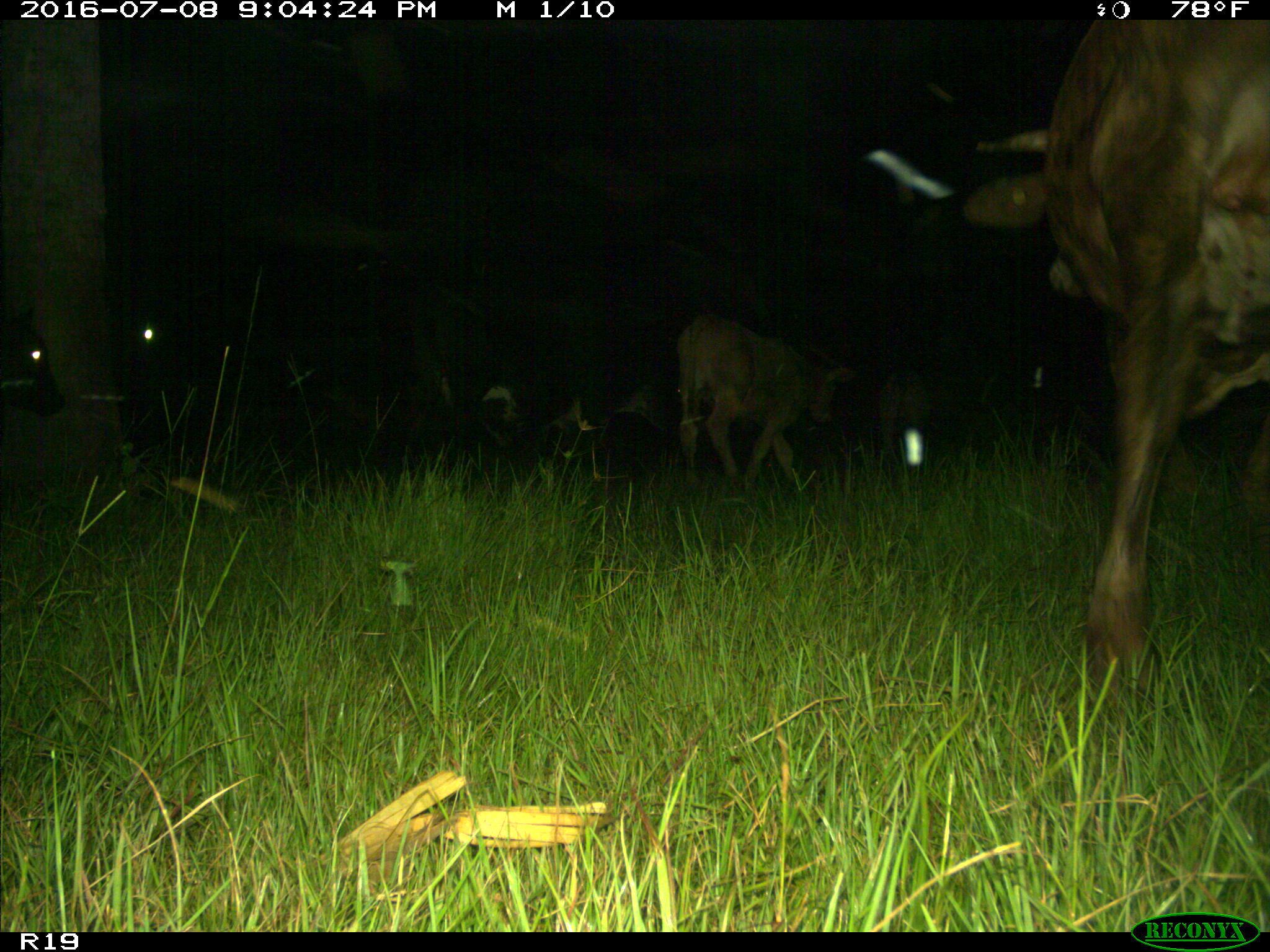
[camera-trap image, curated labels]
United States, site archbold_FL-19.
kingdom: Animalia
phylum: Chordata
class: Mammalia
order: Artiodactyla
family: Bovidae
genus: Bos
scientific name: Bos taurus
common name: domestic cow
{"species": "Bos taurus (domestic cow)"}